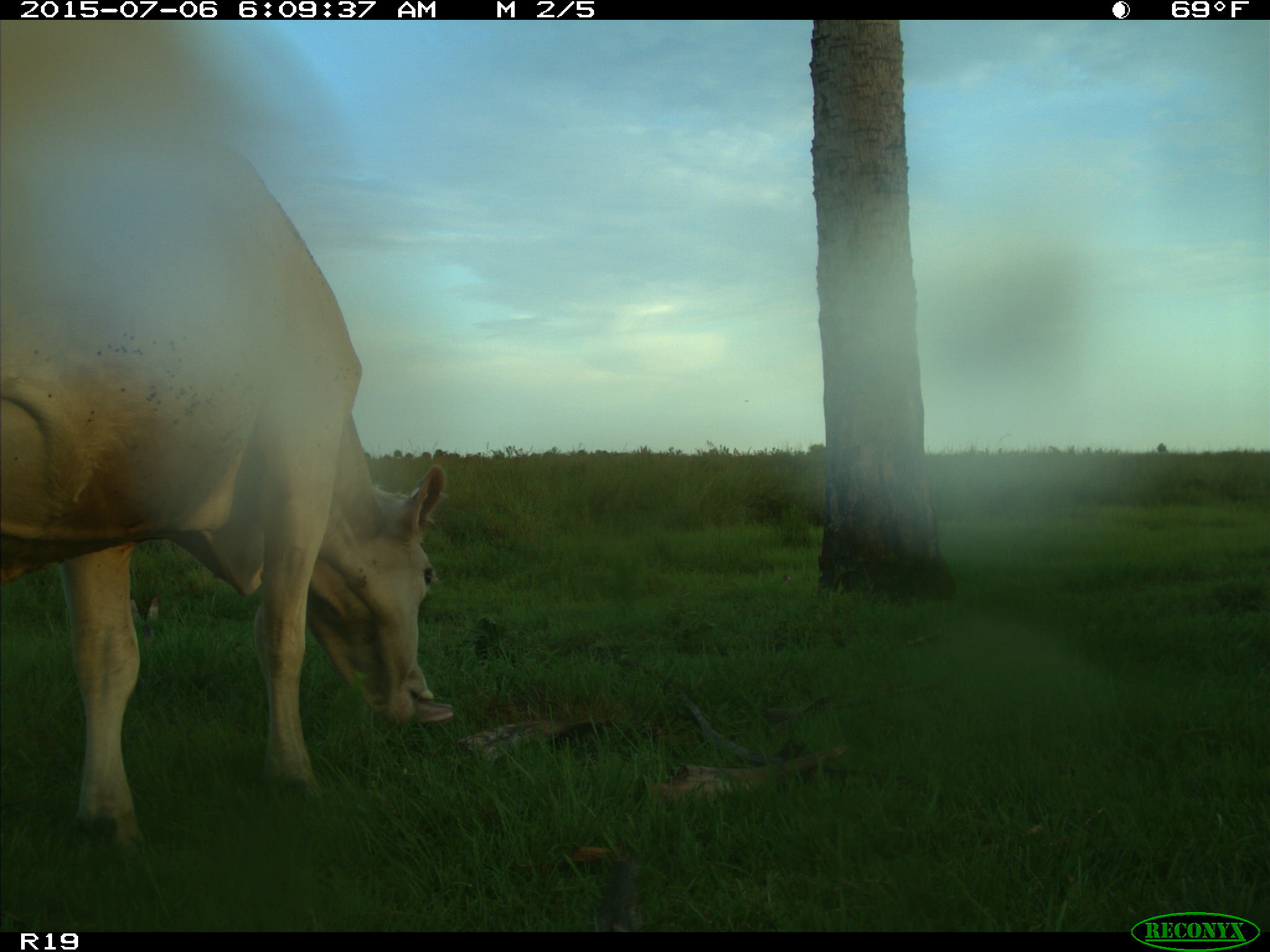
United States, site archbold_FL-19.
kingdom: Animalia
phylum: Chordata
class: Mammalia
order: Artiodactyla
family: Bovidae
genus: Bos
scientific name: Bos taurus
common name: domestic cow